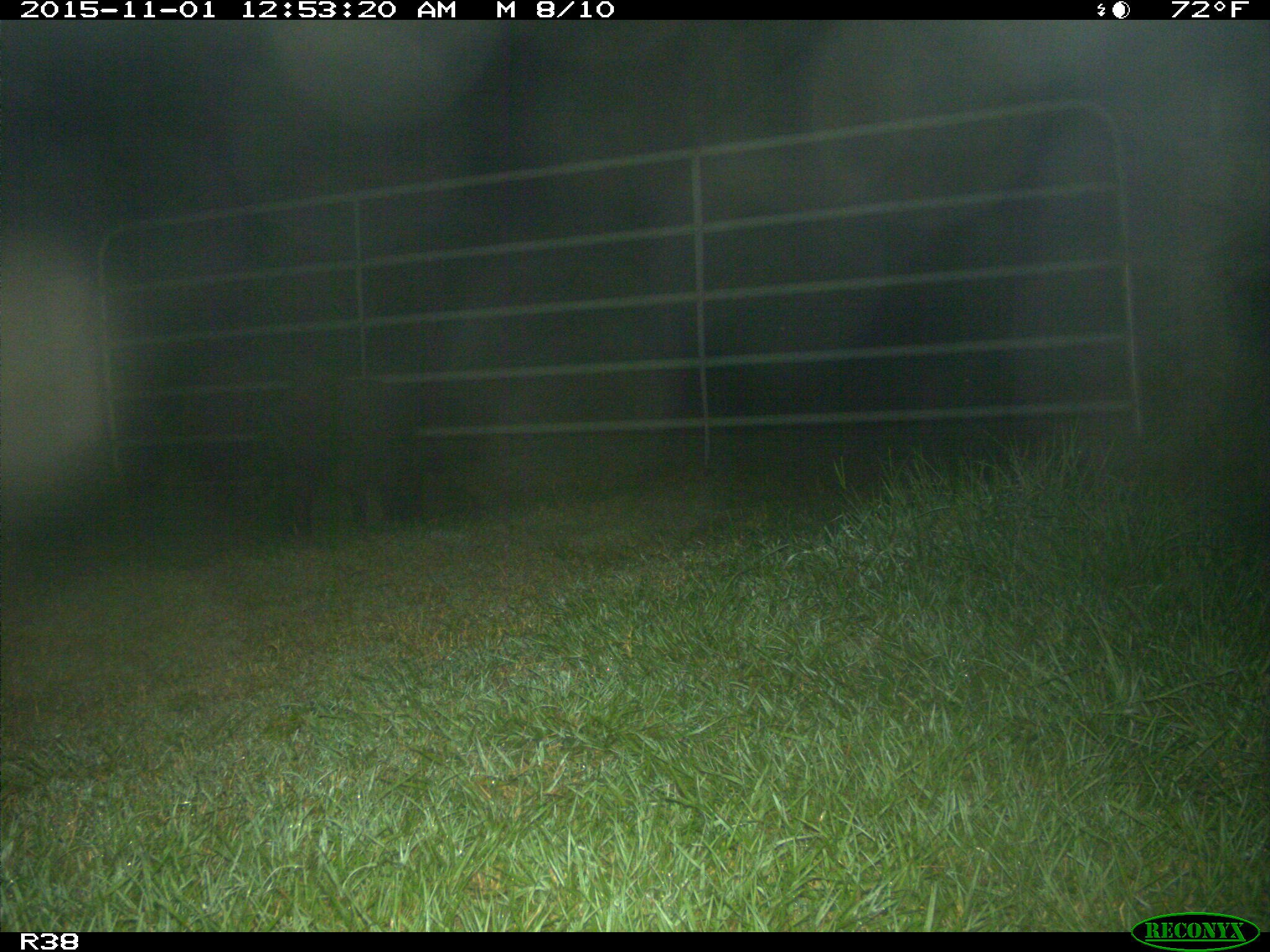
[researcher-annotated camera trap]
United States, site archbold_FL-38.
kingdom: Animalia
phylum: Chordata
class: Mammalia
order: Artiodactyla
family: Suidae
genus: Sus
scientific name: Sus scrofa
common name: wild boar